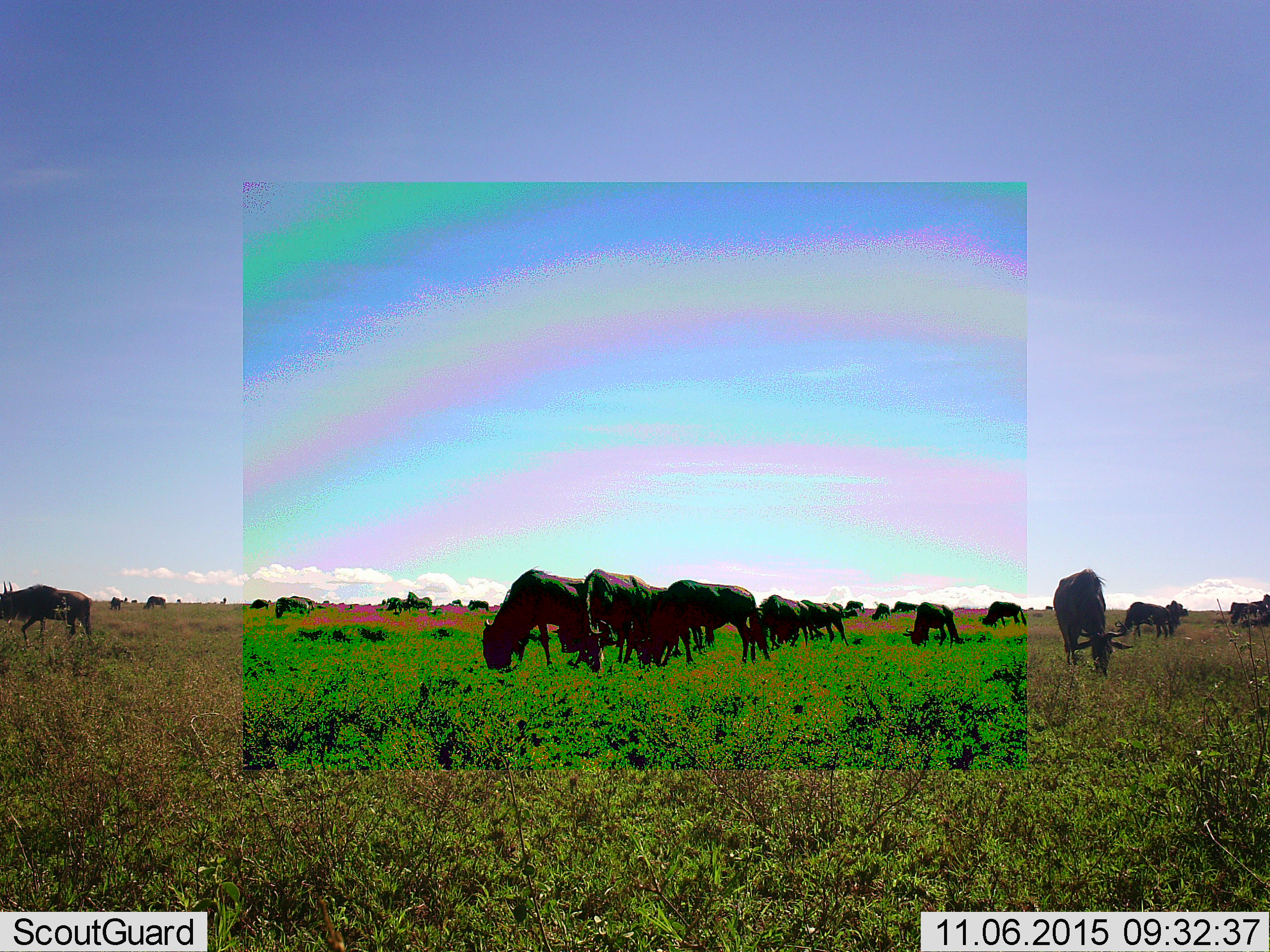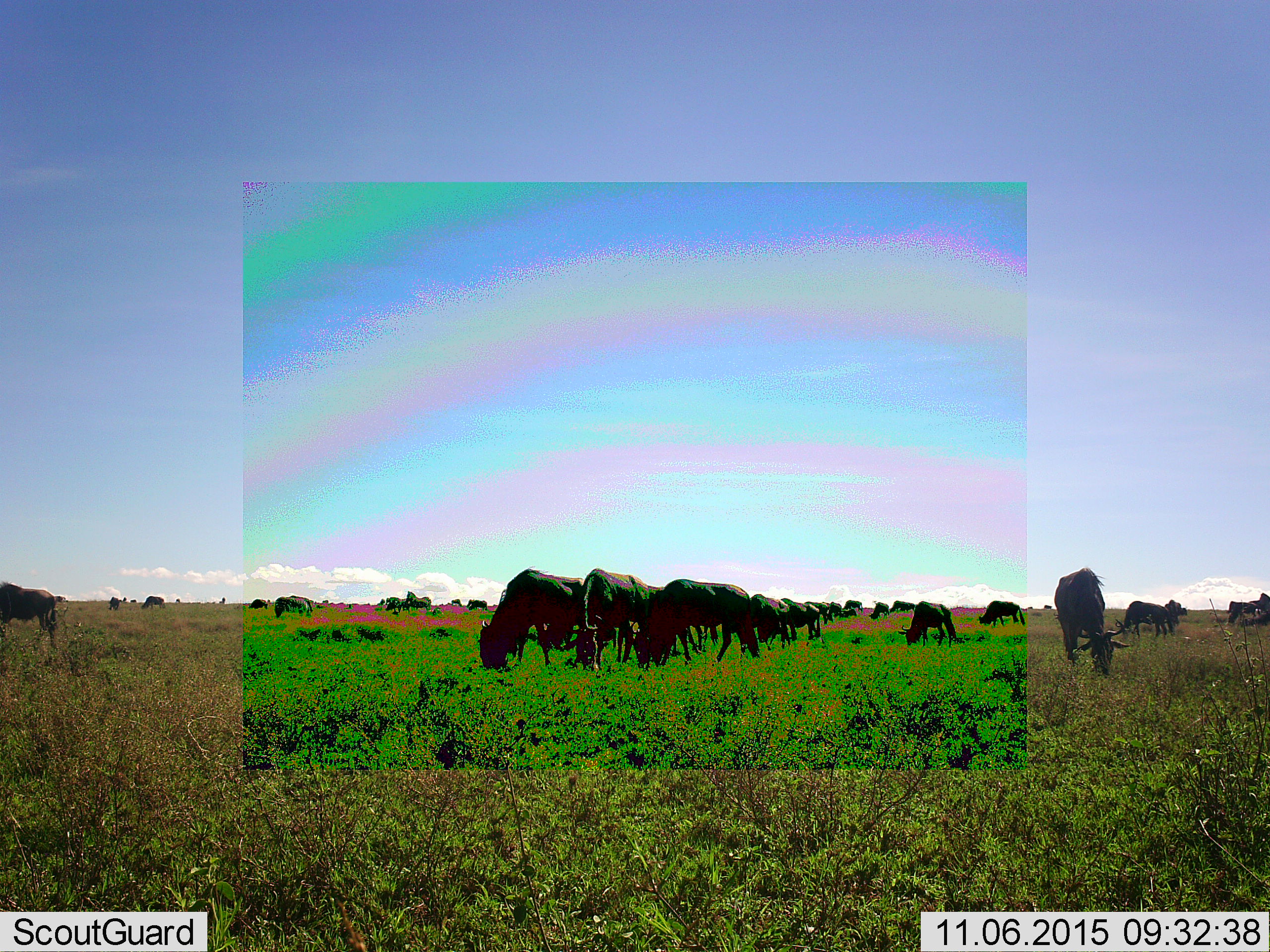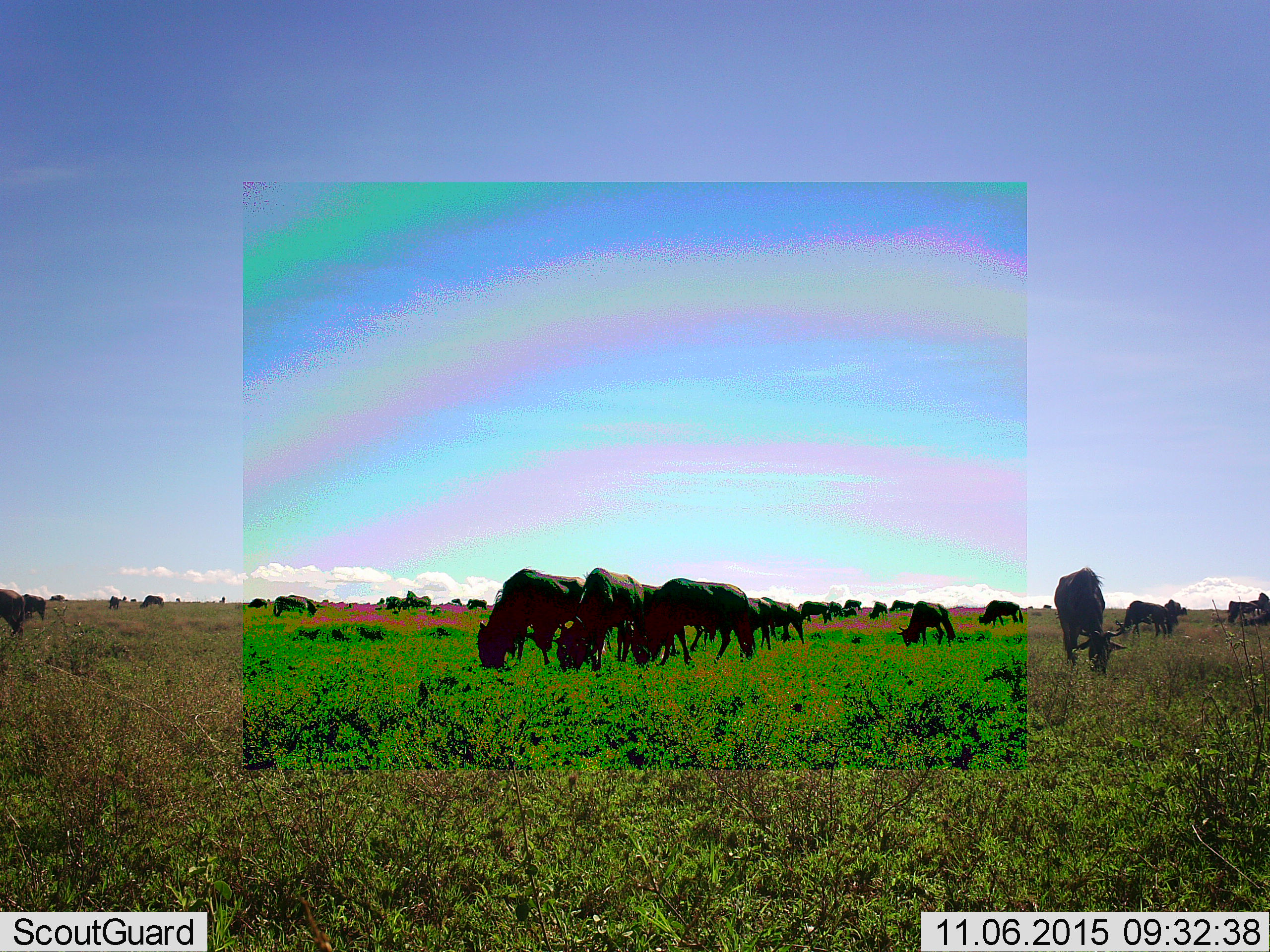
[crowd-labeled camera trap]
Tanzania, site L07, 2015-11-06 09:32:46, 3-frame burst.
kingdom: Animalia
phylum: Chordata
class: Mammalia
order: Artiodactyla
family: Bovidae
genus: Connochaetes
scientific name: Connochaetes taurinus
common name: blue wildebeest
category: wildebeest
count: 11-50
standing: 40%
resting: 0%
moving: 70%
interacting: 0%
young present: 0%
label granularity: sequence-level